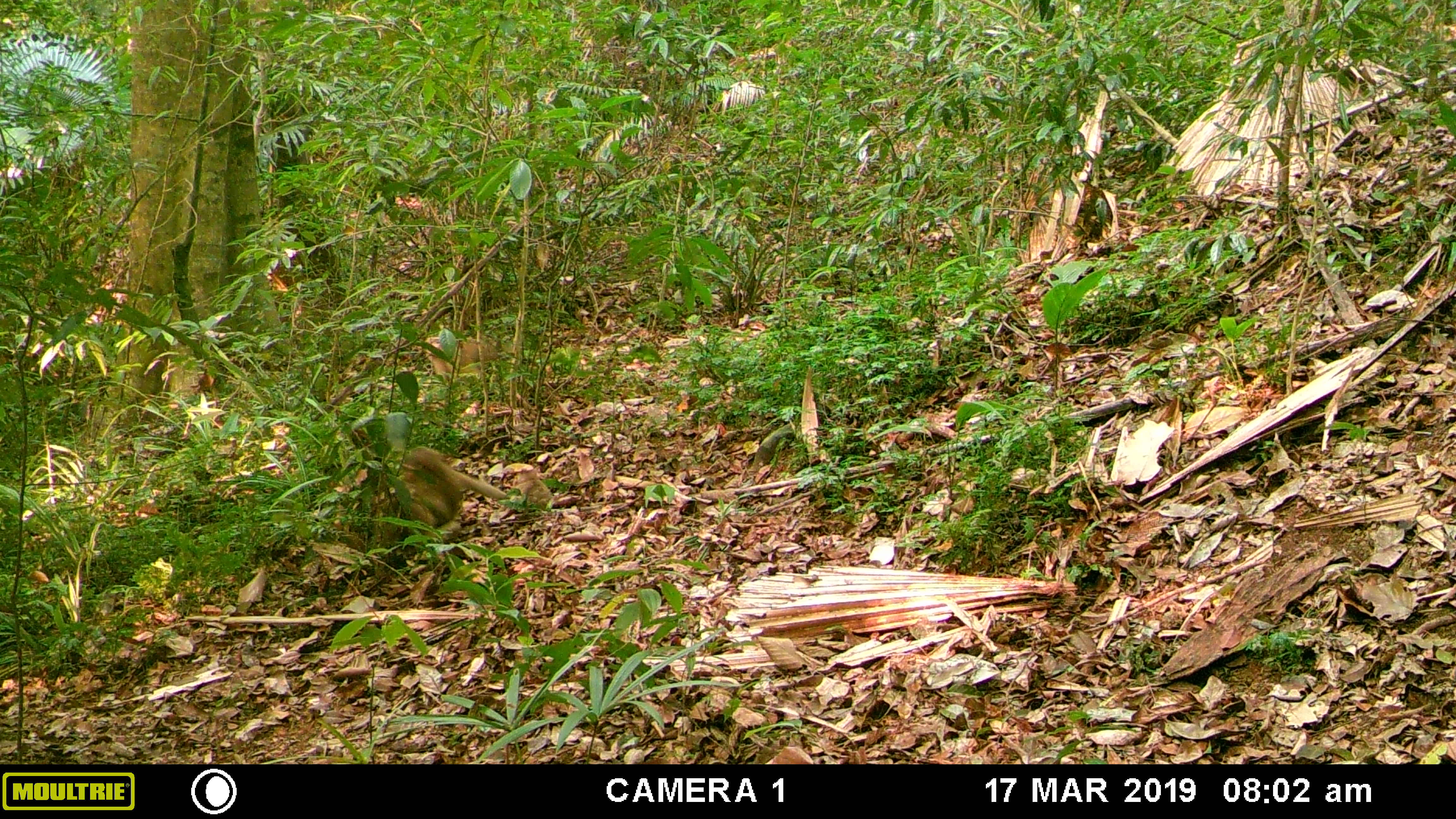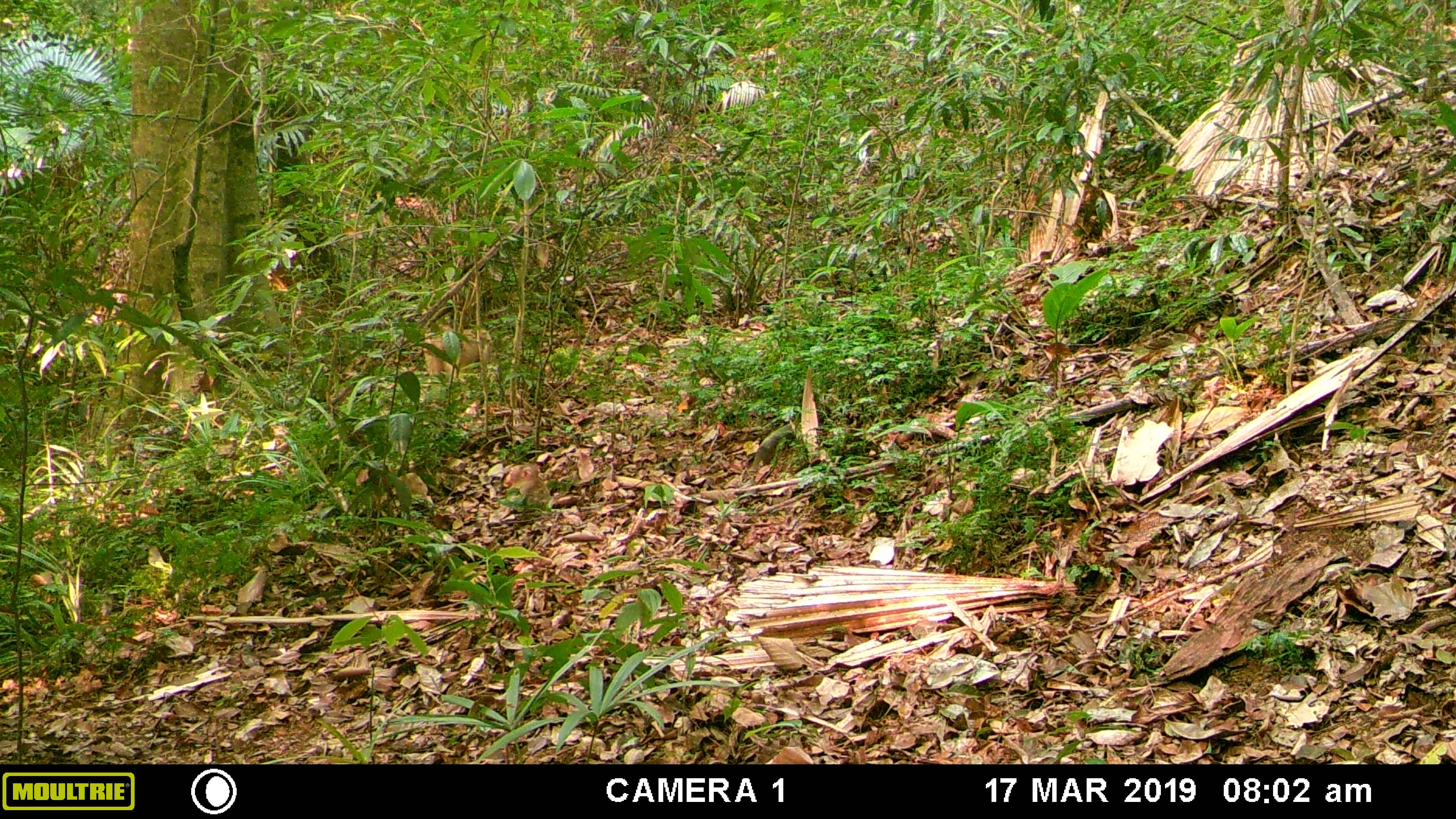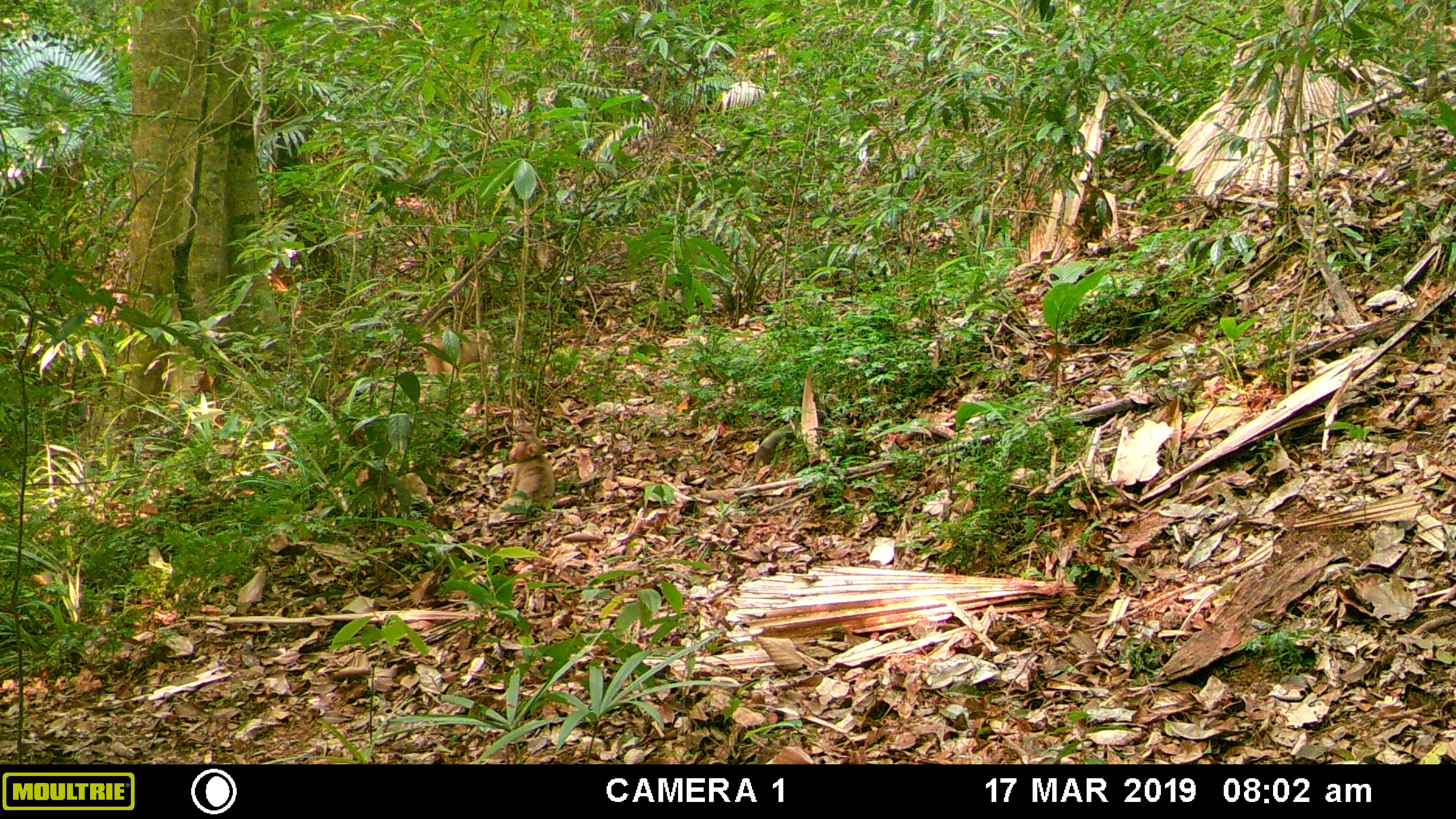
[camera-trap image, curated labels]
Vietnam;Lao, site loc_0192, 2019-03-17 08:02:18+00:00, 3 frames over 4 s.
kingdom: Animalia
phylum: Chordata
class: Mammalia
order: Primates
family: Cercopithecidae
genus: Macaca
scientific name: Macaca nemestrina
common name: pig-tailed macaque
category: pig tailed macaque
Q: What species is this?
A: Pig tailed macaque (pig-tailed macaque) (Macaca nemestrina).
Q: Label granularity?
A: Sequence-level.